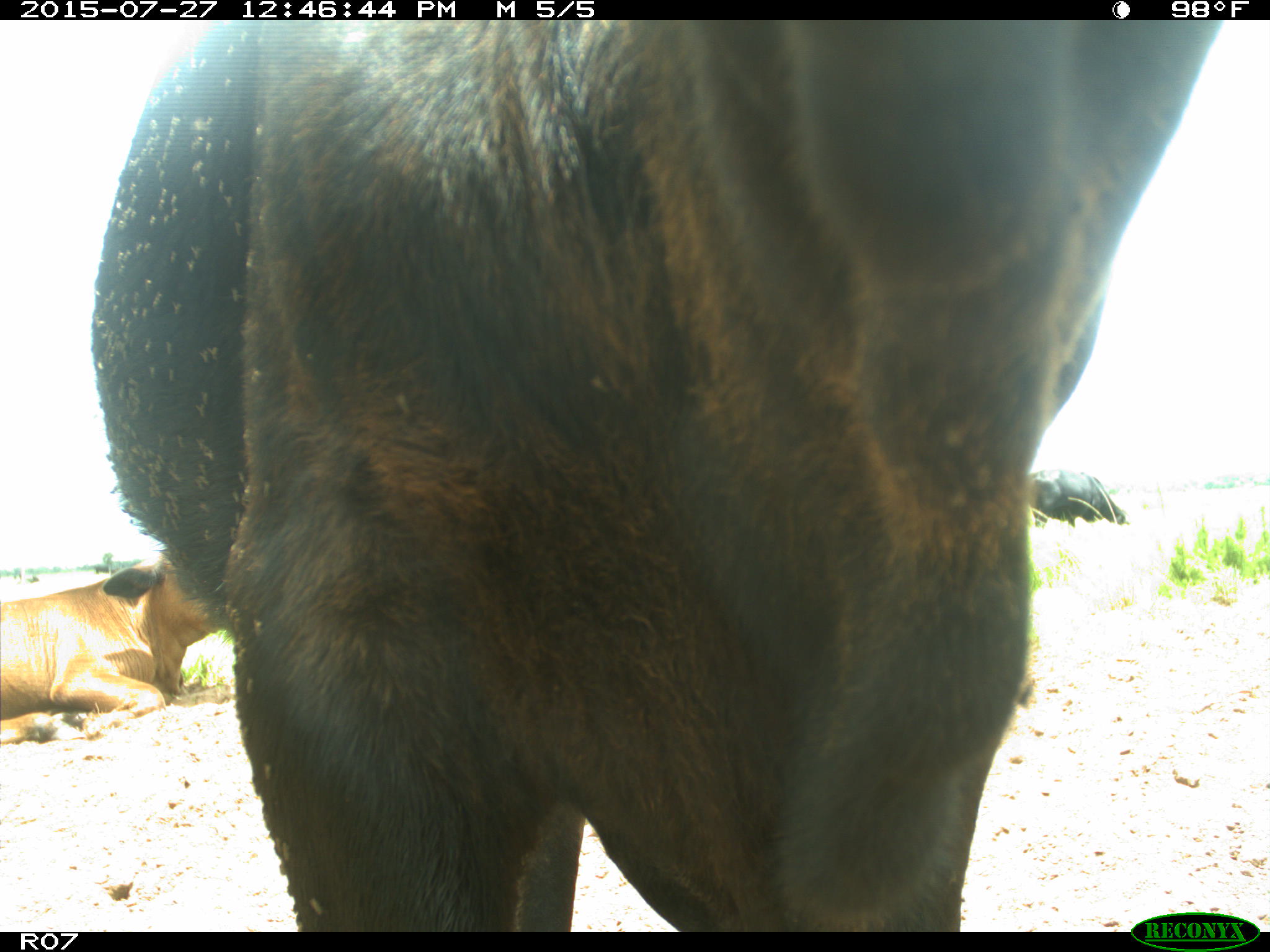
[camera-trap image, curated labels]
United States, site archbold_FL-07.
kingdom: Animalia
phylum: Chordata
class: Mammalia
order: Artiodactyla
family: Bovidae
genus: Bos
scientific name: Bos taurus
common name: domestic cow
Bos taurus (domestic cow).